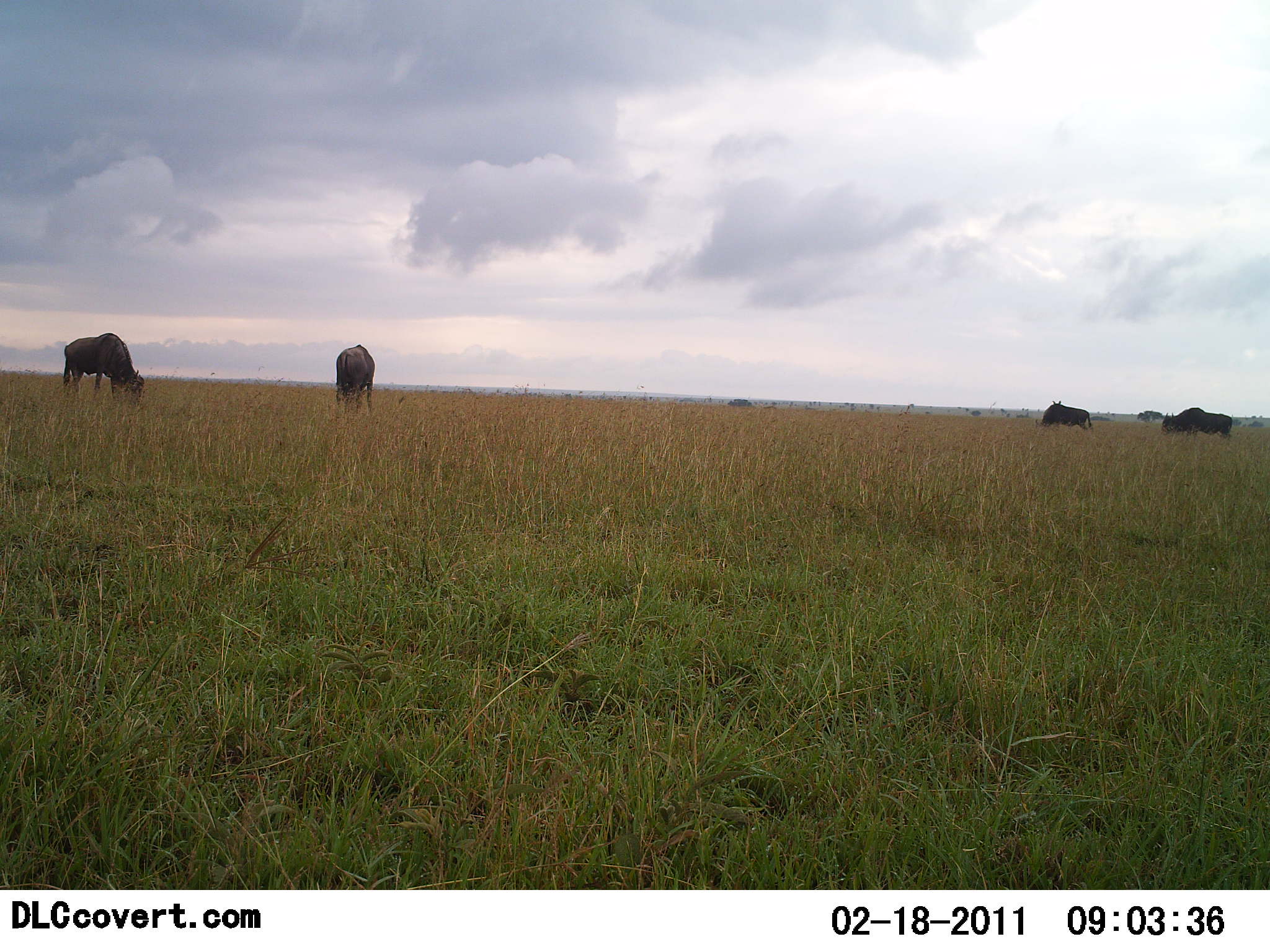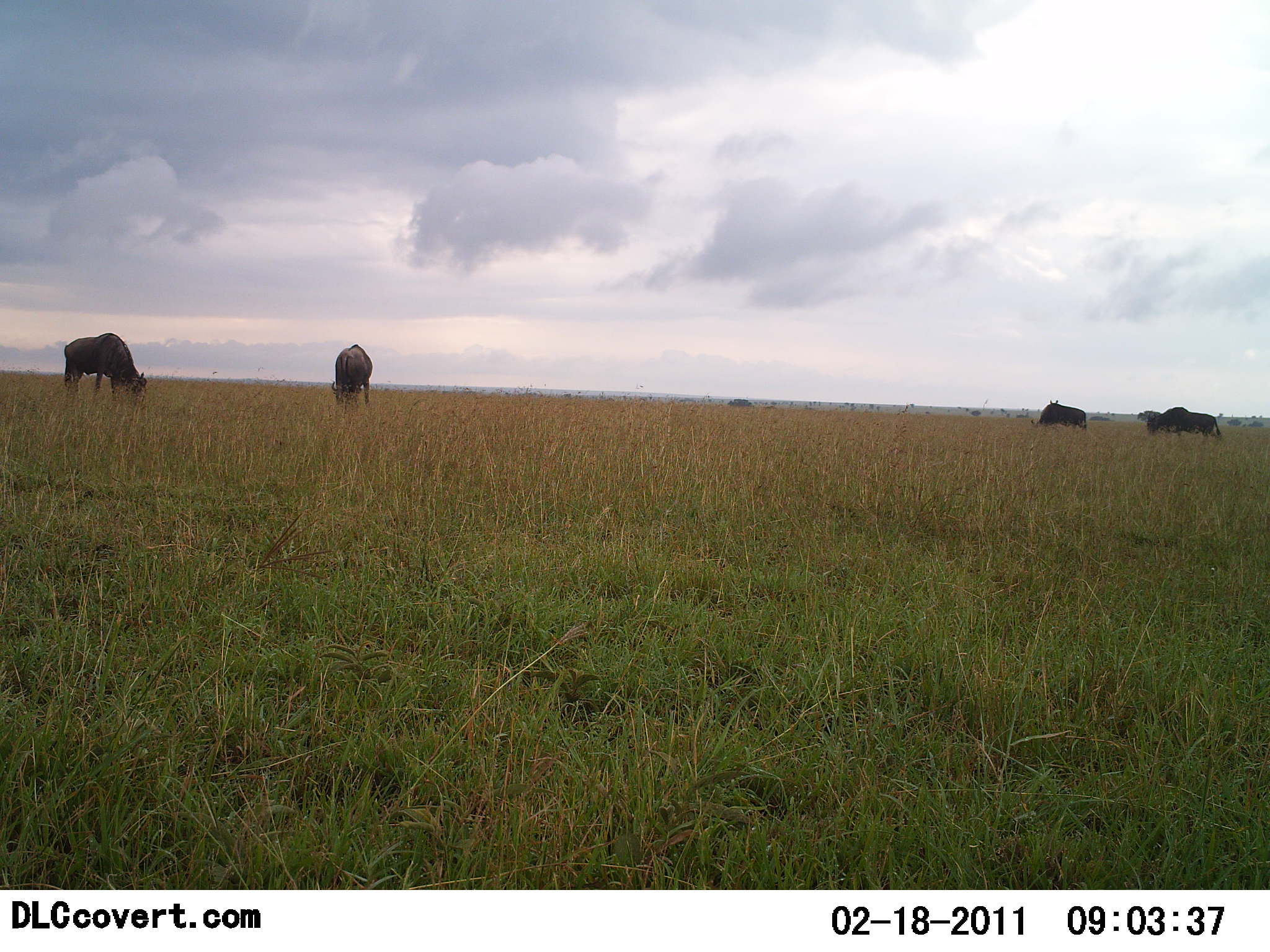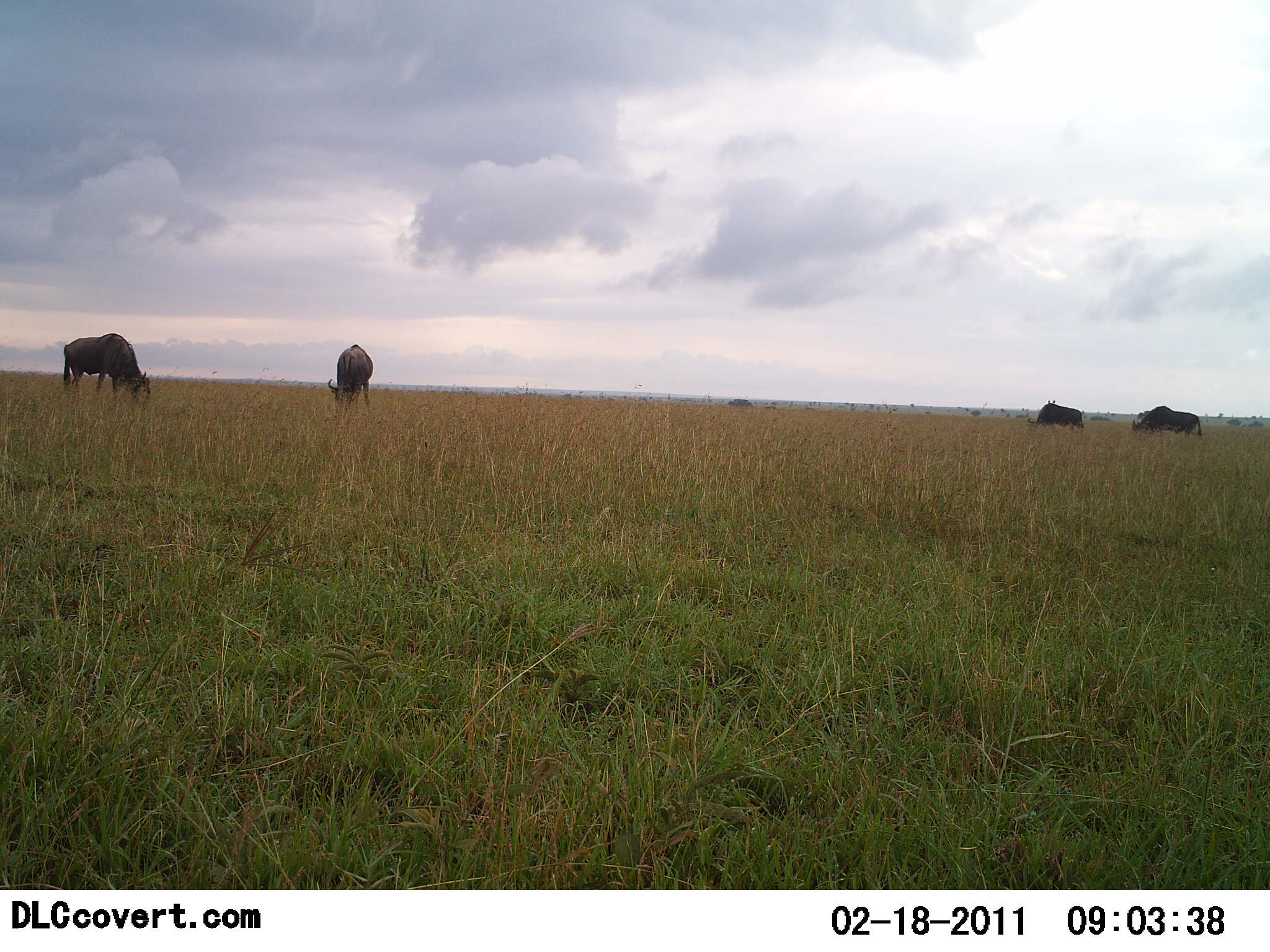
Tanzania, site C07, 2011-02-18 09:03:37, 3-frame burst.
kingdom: Animalia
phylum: Chordata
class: Mammalia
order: Artiodactyla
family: Bovidae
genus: Connochaetes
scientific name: Connochaetes taurinus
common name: blue wildebeest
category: wildebeest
Wildebeest (blue wildebeest) (Connochaetes taurinus), count 4. Behavior (volunteer vote fractions): standing 40%, resting 0%, moving 20%, interacting 0%. Young present (vote fraction): 0%. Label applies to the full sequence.